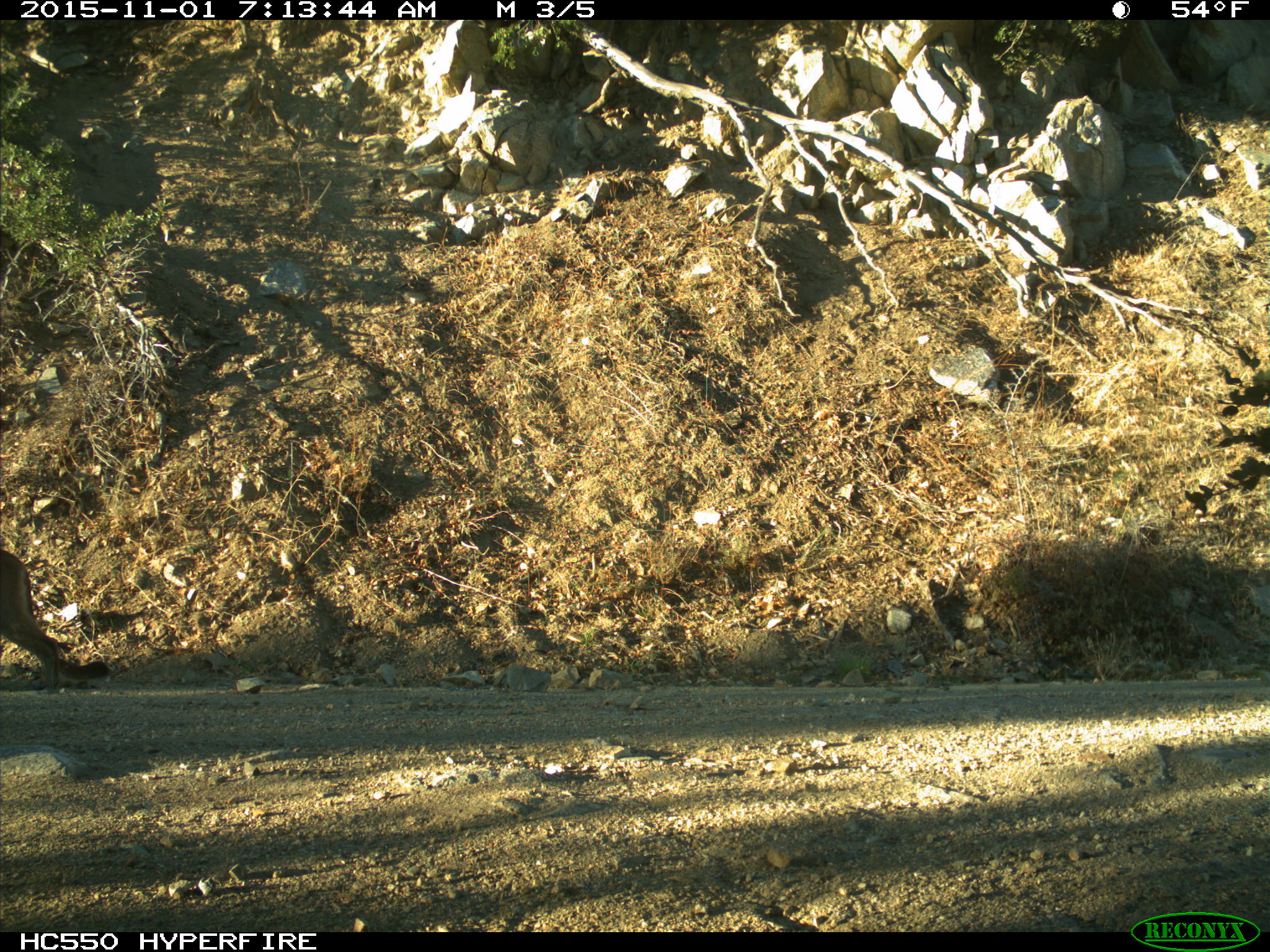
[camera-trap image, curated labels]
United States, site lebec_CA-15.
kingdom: Animalia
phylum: Chordata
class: Mammalia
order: Carnivora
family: Felidae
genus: Puma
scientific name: Puma concolor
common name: mountain lion